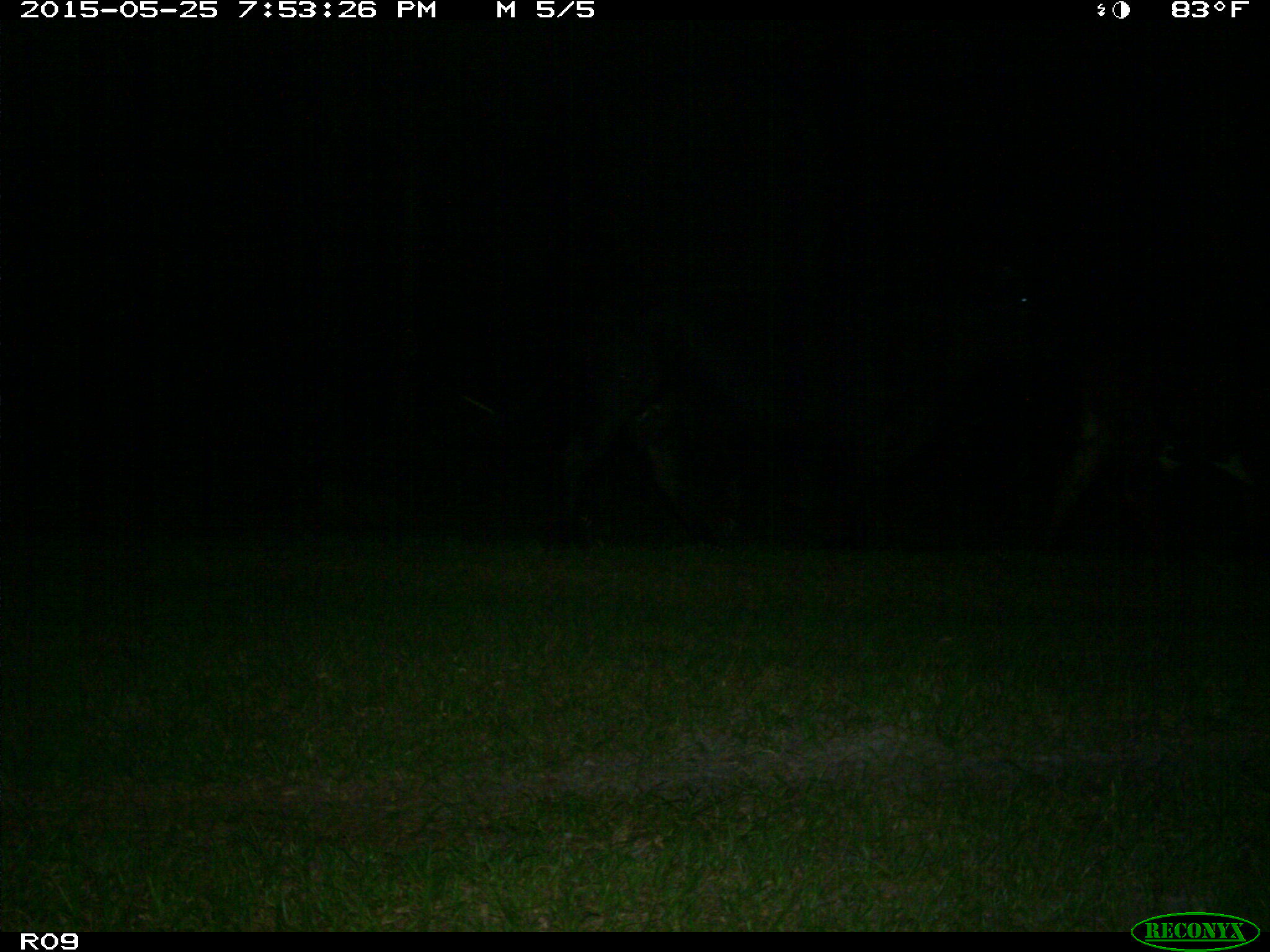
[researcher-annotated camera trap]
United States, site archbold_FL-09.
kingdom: Animalia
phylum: Chordata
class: Mammalia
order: Artiodactyla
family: Bovidae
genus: Bos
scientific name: Bos taurus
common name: domestic cow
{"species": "Bos taurus (domestic cow)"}